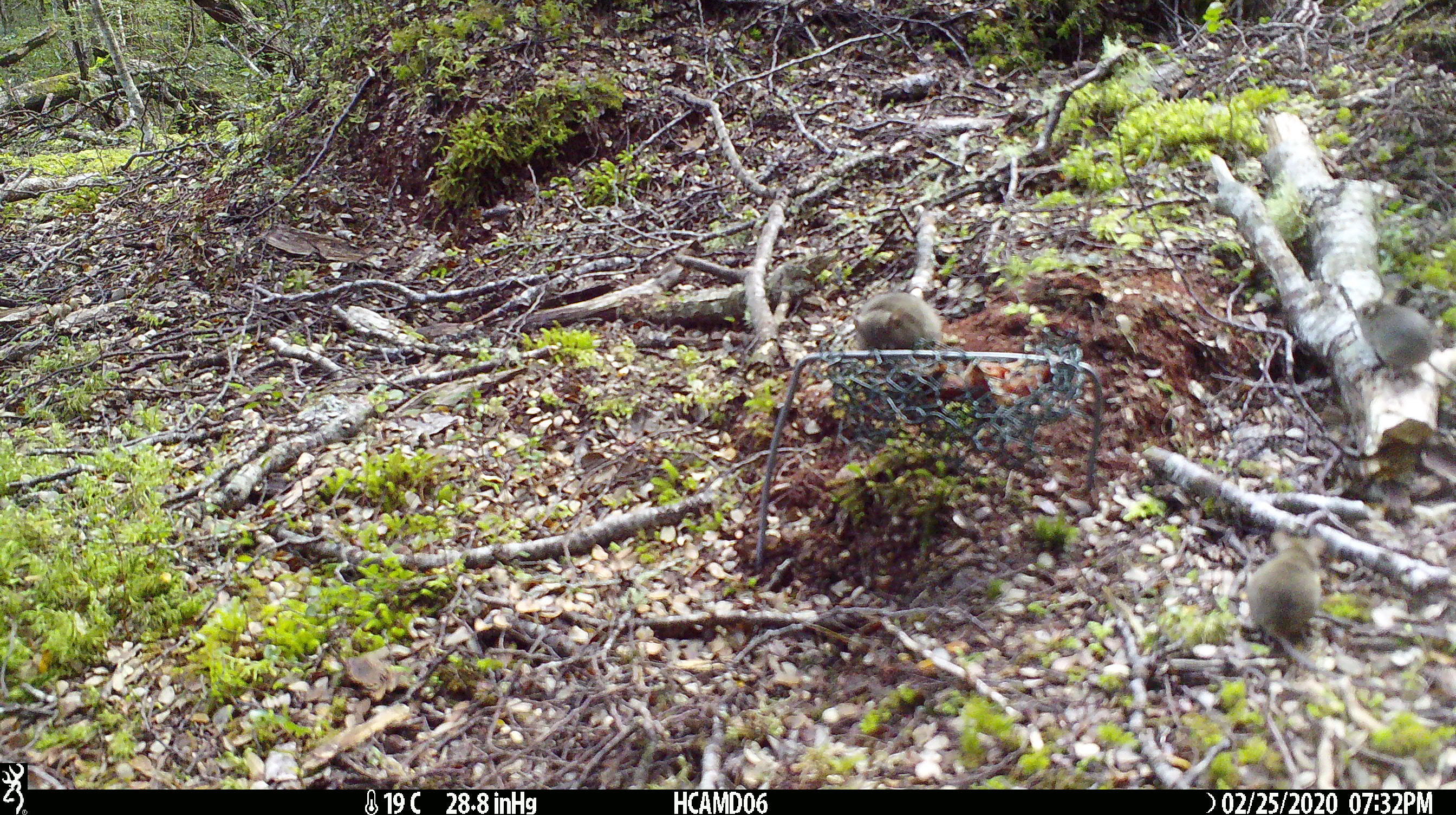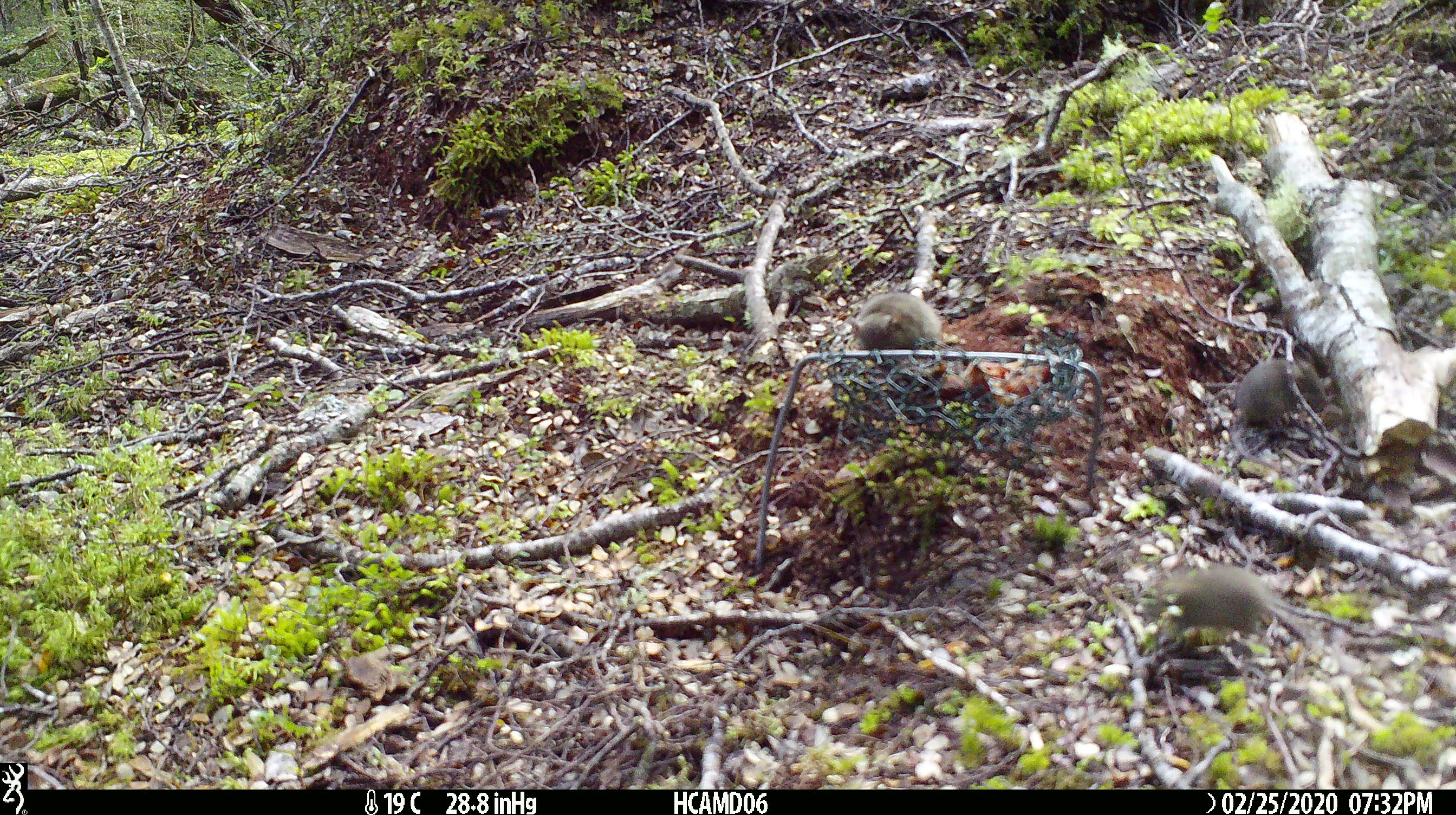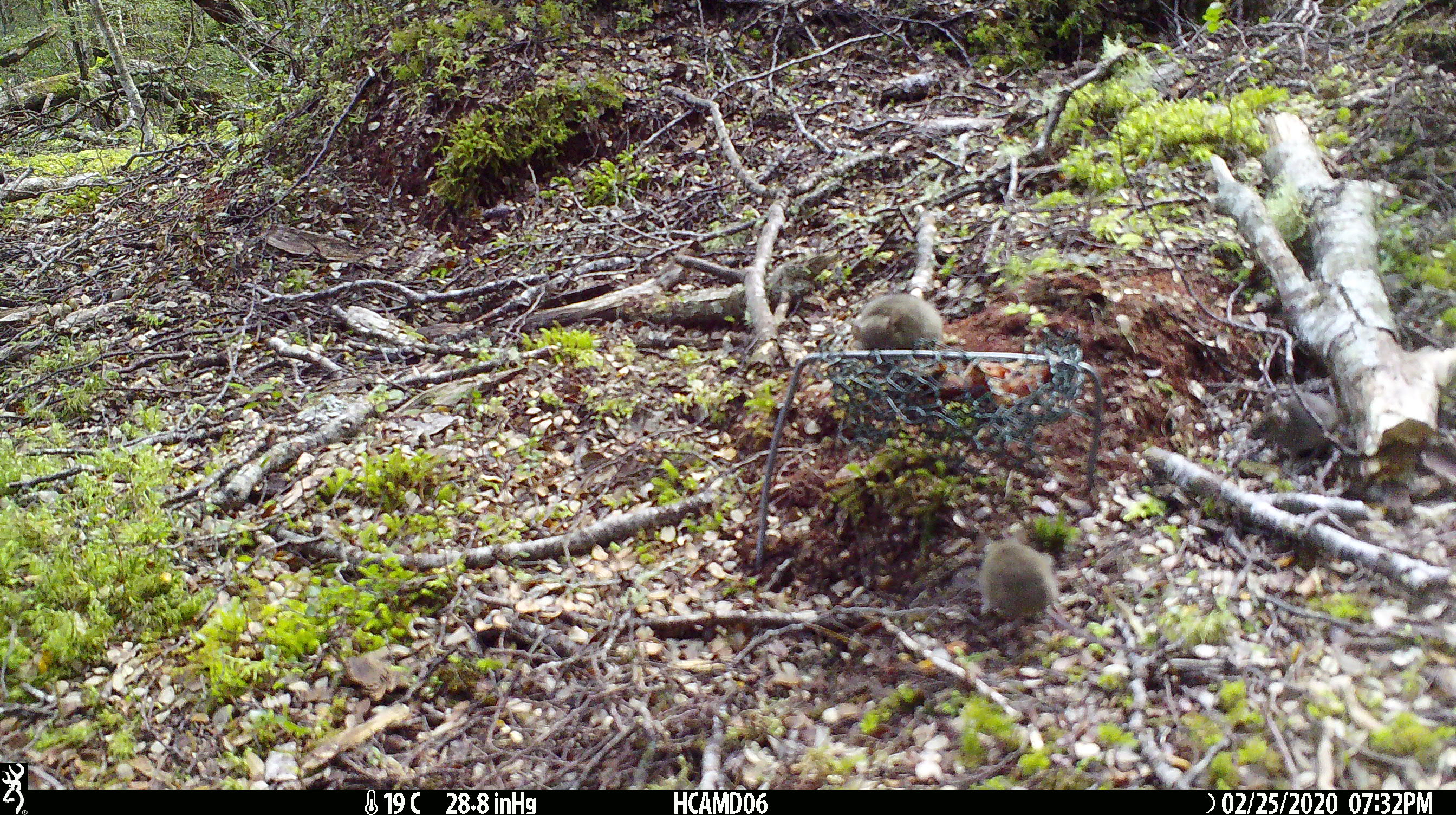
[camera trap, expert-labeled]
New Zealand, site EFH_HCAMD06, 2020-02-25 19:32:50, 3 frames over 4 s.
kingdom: Animalia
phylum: Chordata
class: Mammalia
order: Rodentia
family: Muridae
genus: Mus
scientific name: Mus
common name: mouse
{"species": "mouse (Mus)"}